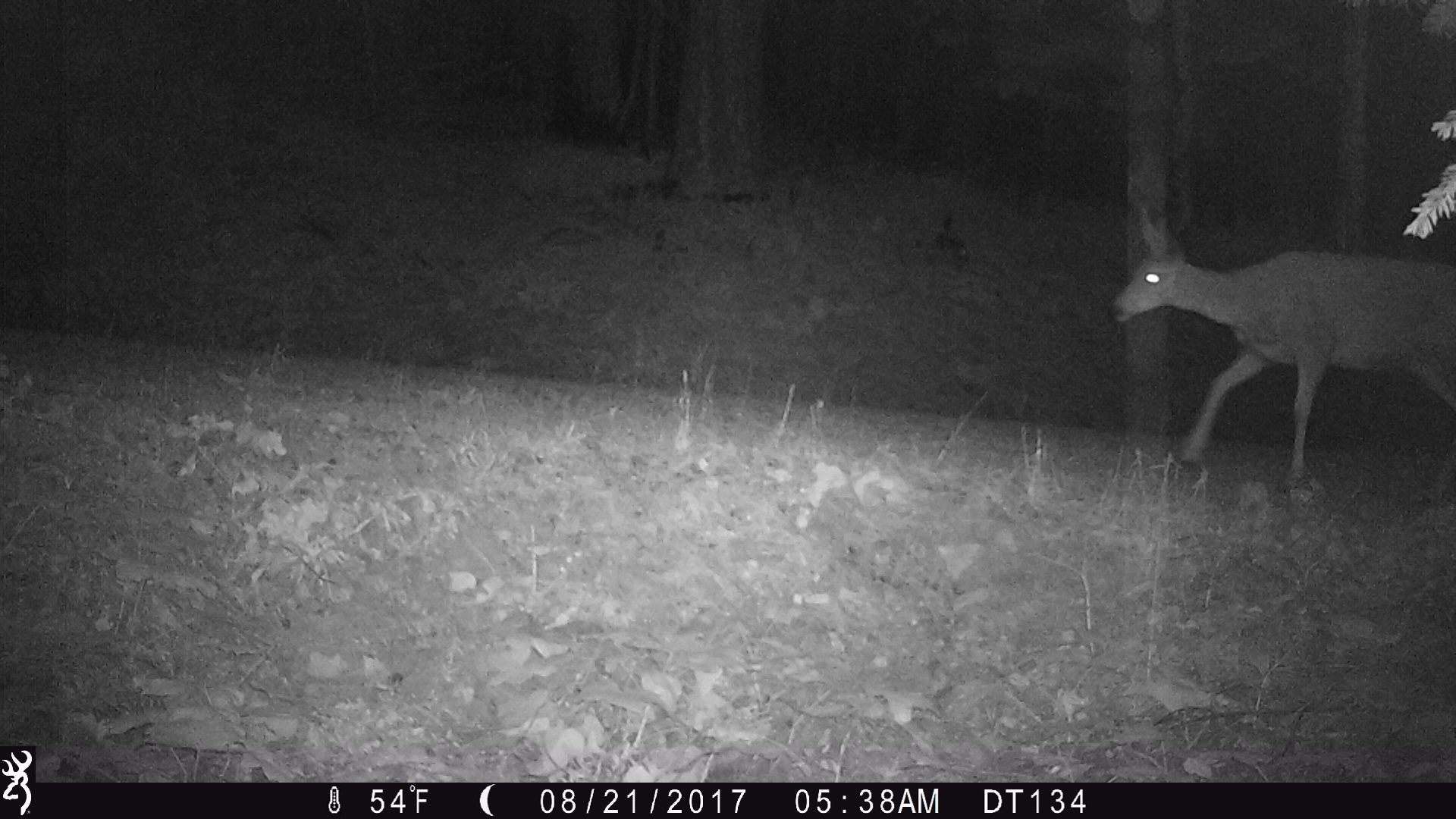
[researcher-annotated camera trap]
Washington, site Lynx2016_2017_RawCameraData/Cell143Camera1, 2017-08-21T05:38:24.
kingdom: Animalia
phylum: Chordata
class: Mammalia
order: Artiodactyla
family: Cervidae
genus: Odocoileus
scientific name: Odocoileus hemionus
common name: mule deer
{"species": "Odocoileus hemionus (mule deer)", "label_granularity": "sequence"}